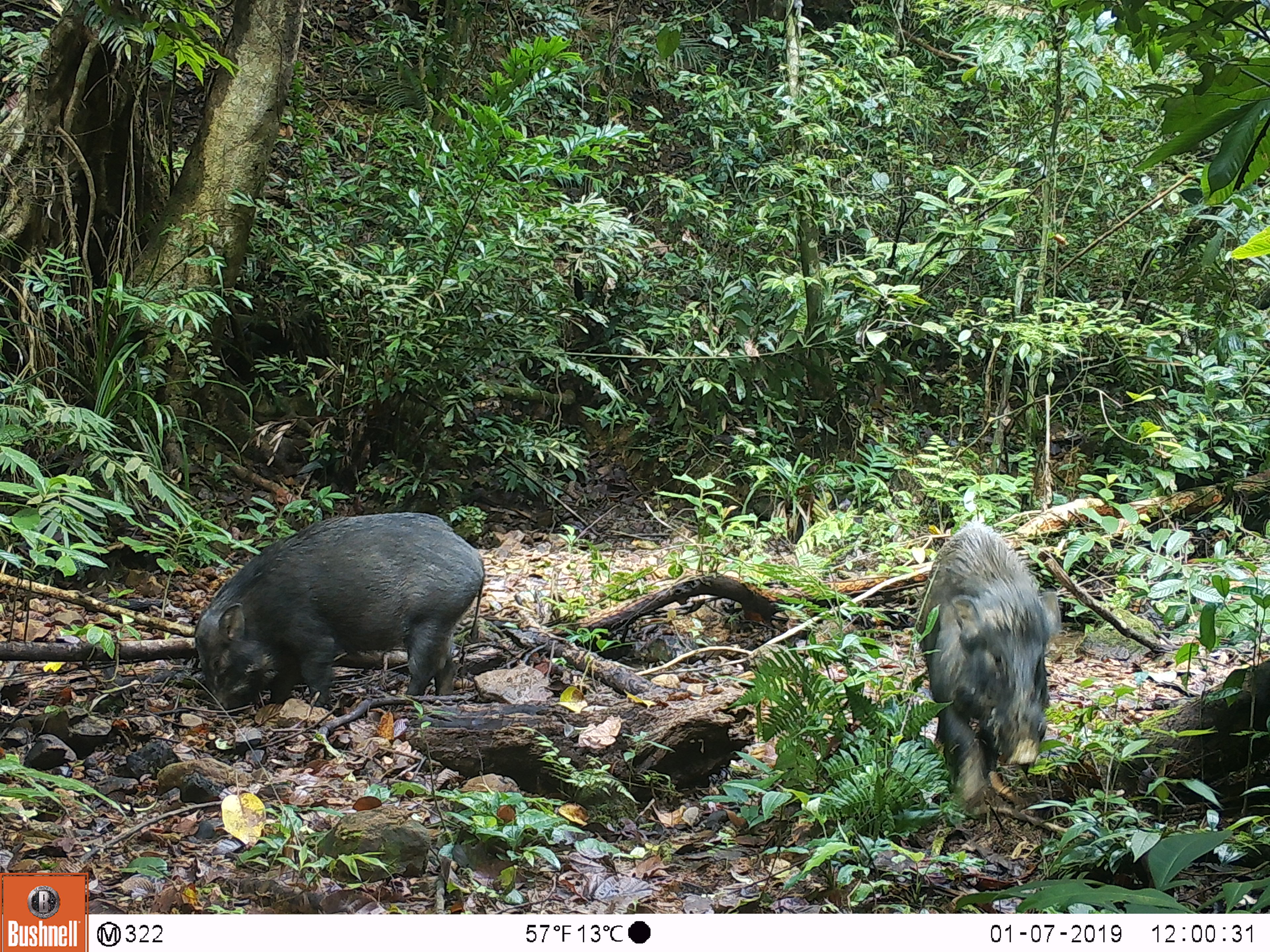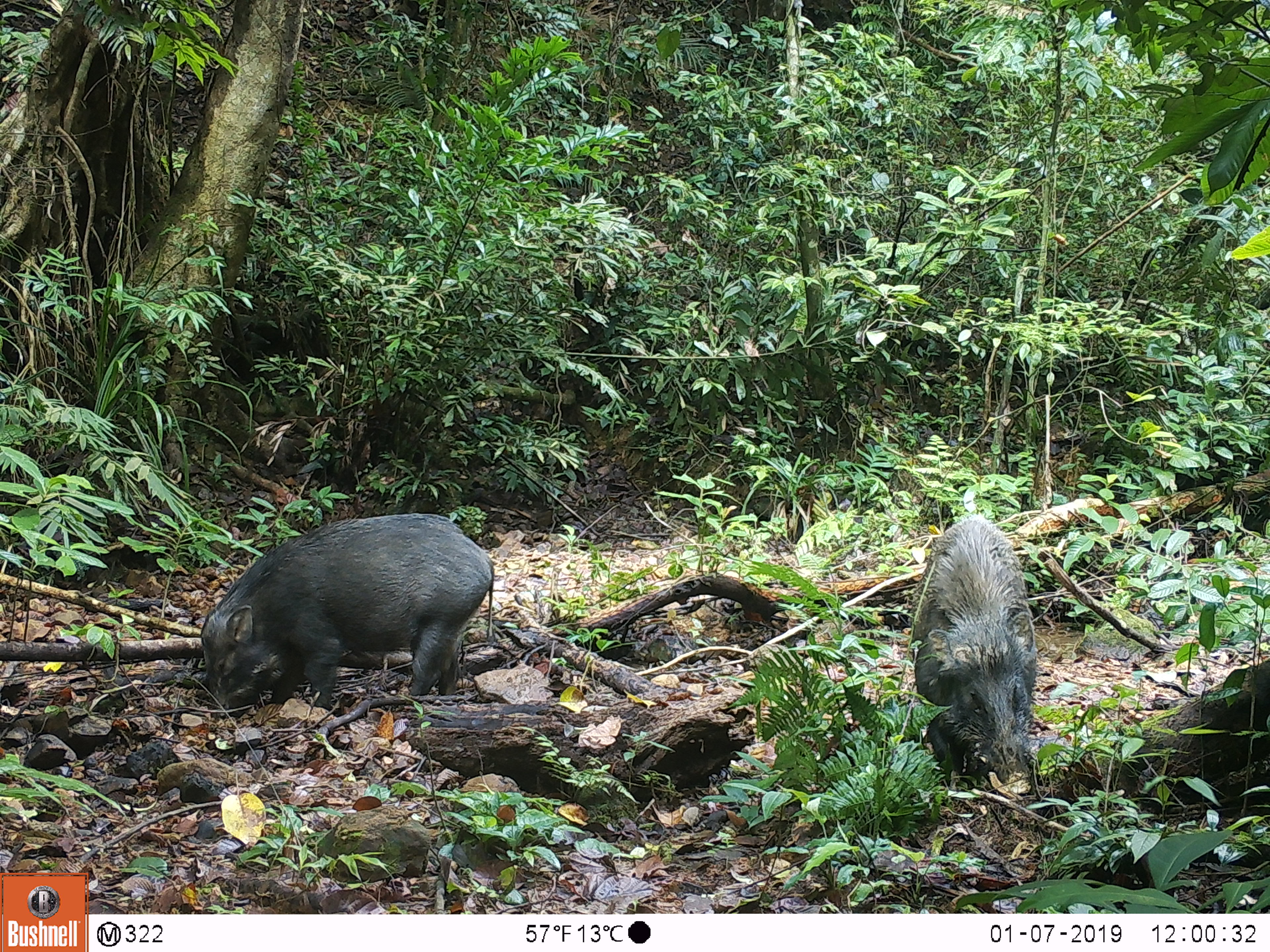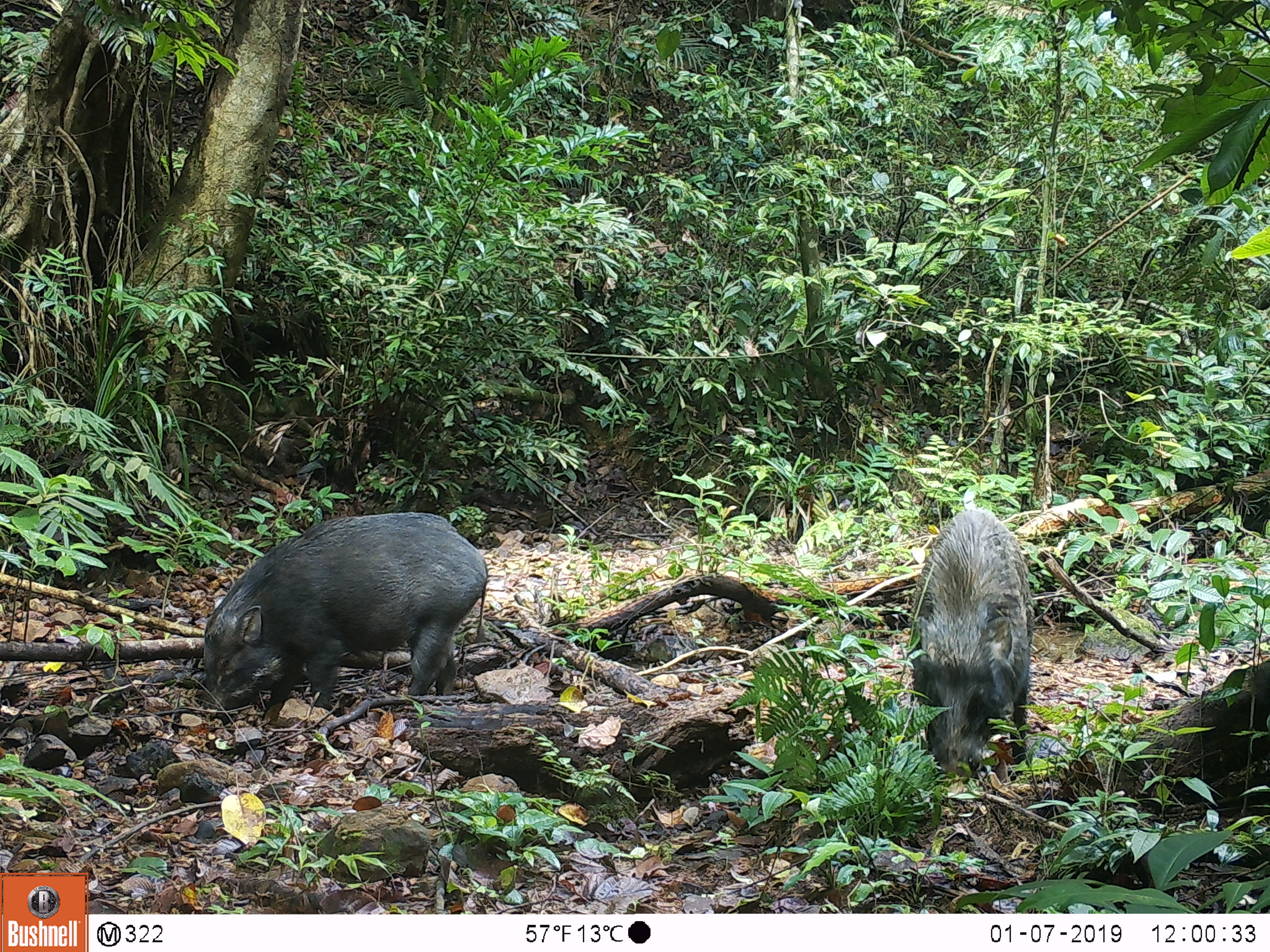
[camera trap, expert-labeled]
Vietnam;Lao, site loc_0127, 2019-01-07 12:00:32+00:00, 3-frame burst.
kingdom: Animalia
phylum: Chordata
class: Mammalia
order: Artiodactyla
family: Suidae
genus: Sus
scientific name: Sus scrofa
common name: eurasian wild pig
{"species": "eurasian wild pig (Sus scrofa)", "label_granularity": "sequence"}